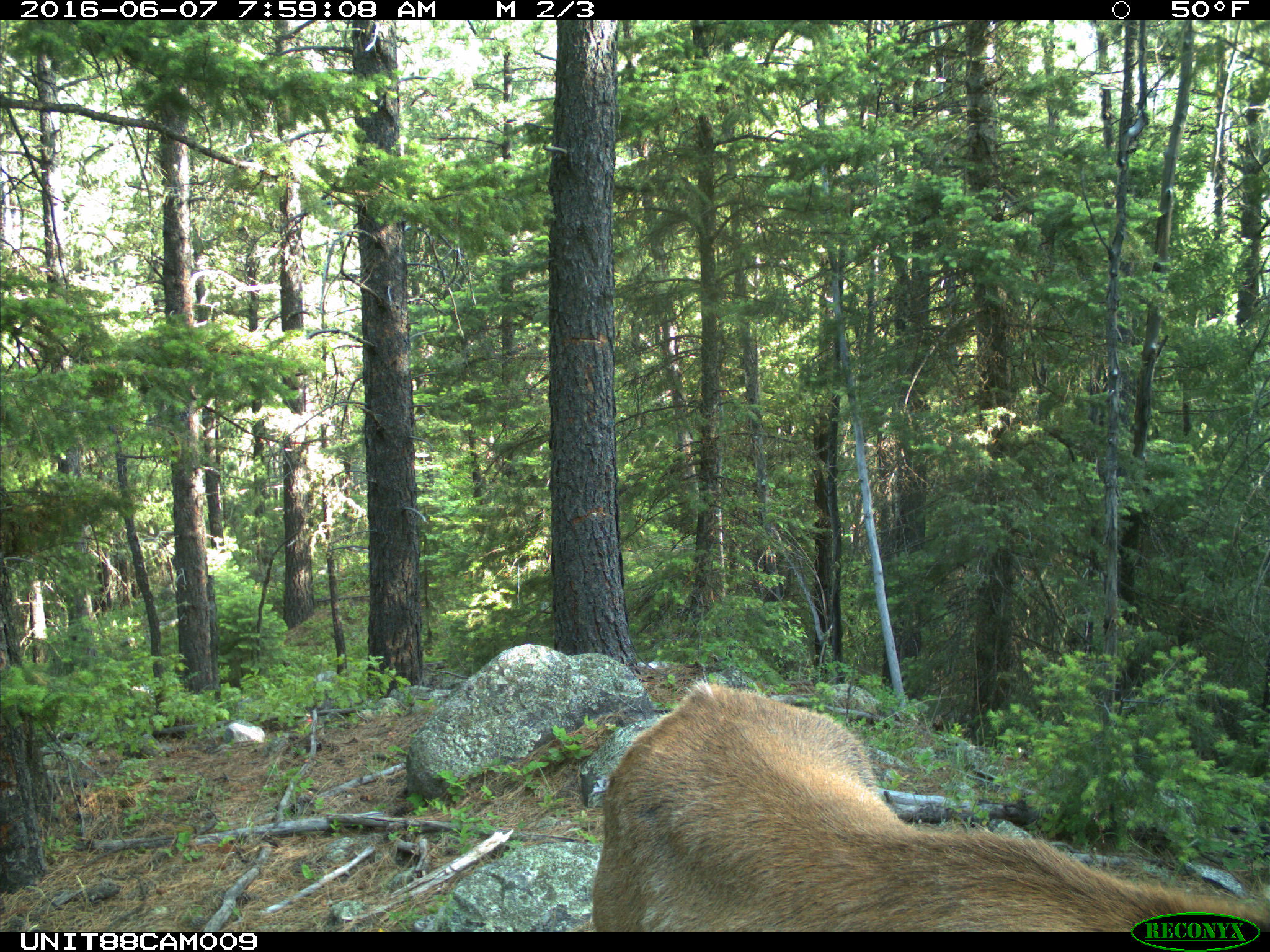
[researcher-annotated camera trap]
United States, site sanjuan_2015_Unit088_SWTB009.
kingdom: Animalia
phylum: Chordata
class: Mammalia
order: Artiodactyla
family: Cervidae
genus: Cervus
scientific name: Cervus elaphus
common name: red deer